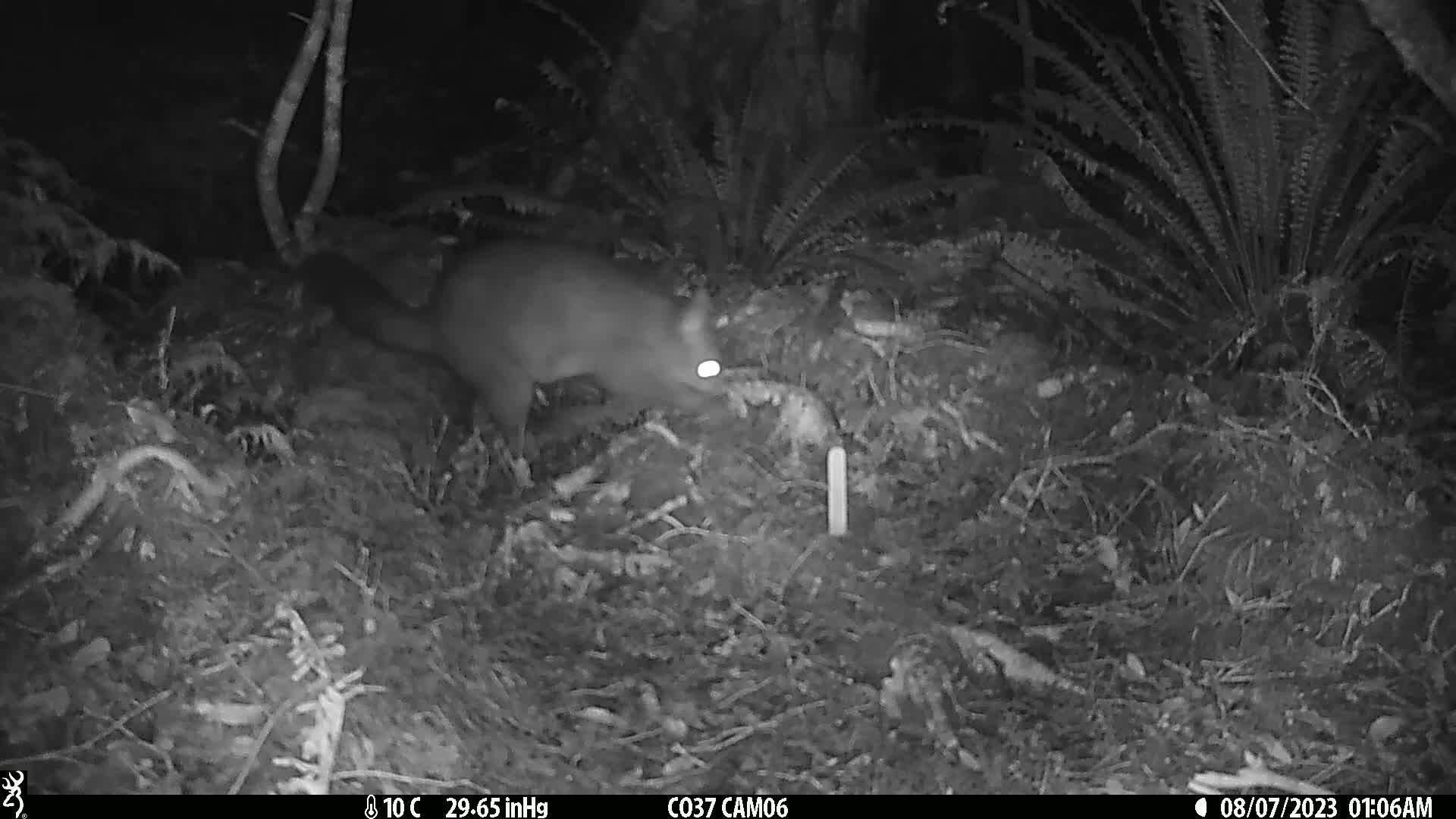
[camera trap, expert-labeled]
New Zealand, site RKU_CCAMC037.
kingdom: Animalia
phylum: Chordata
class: Mammalia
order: Diprotodontia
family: Phalangeridae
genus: Trichosurus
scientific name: Trichosurus vulpecula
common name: common brushtail possum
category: possum